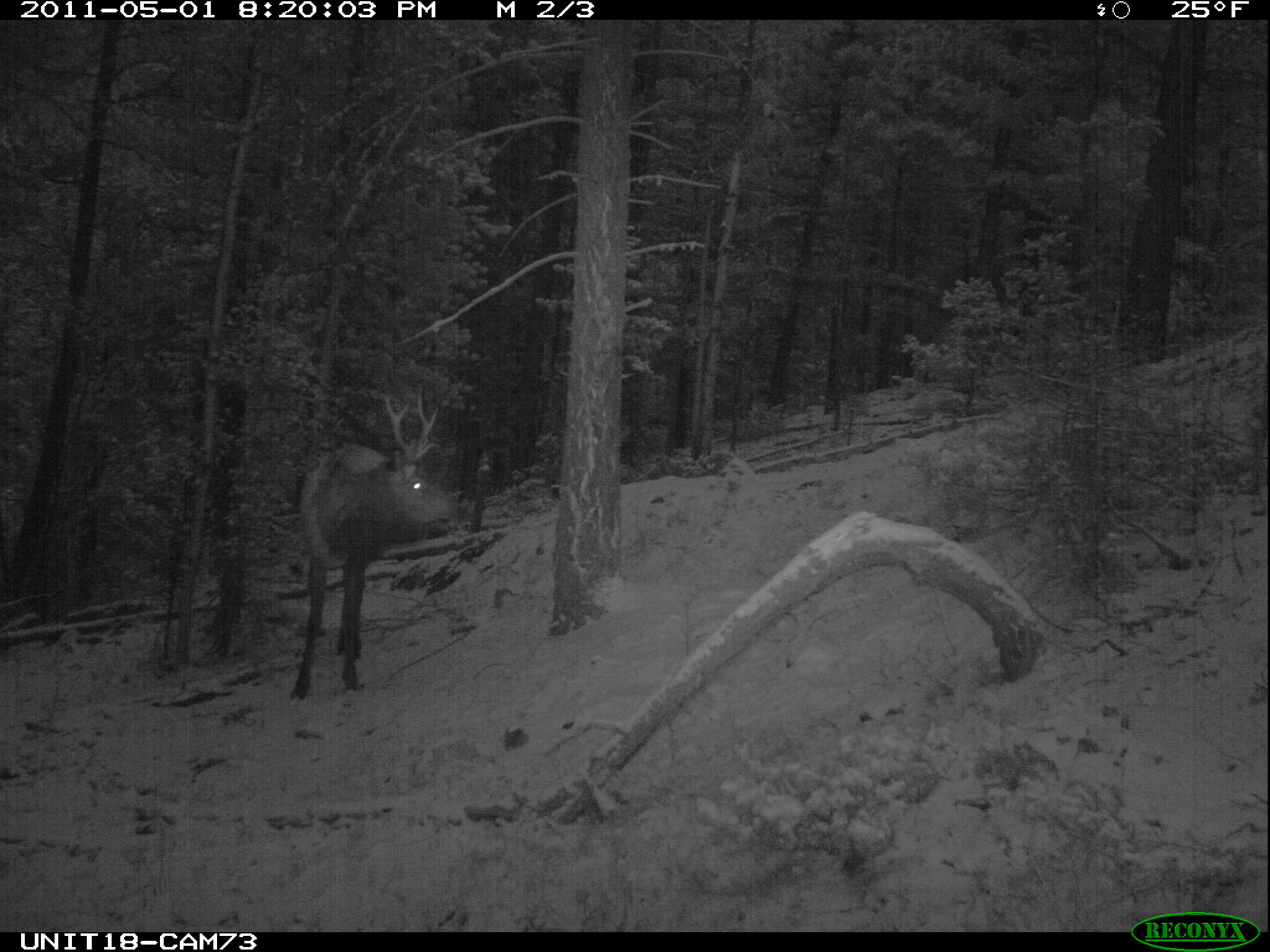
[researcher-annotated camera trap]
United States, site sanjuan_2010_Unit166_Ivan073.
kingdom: Animalia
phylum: Chordata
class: Mammalia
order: Artiodactyla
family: Cervidae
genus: Cervus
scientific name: Cervus elaphus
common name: red deer